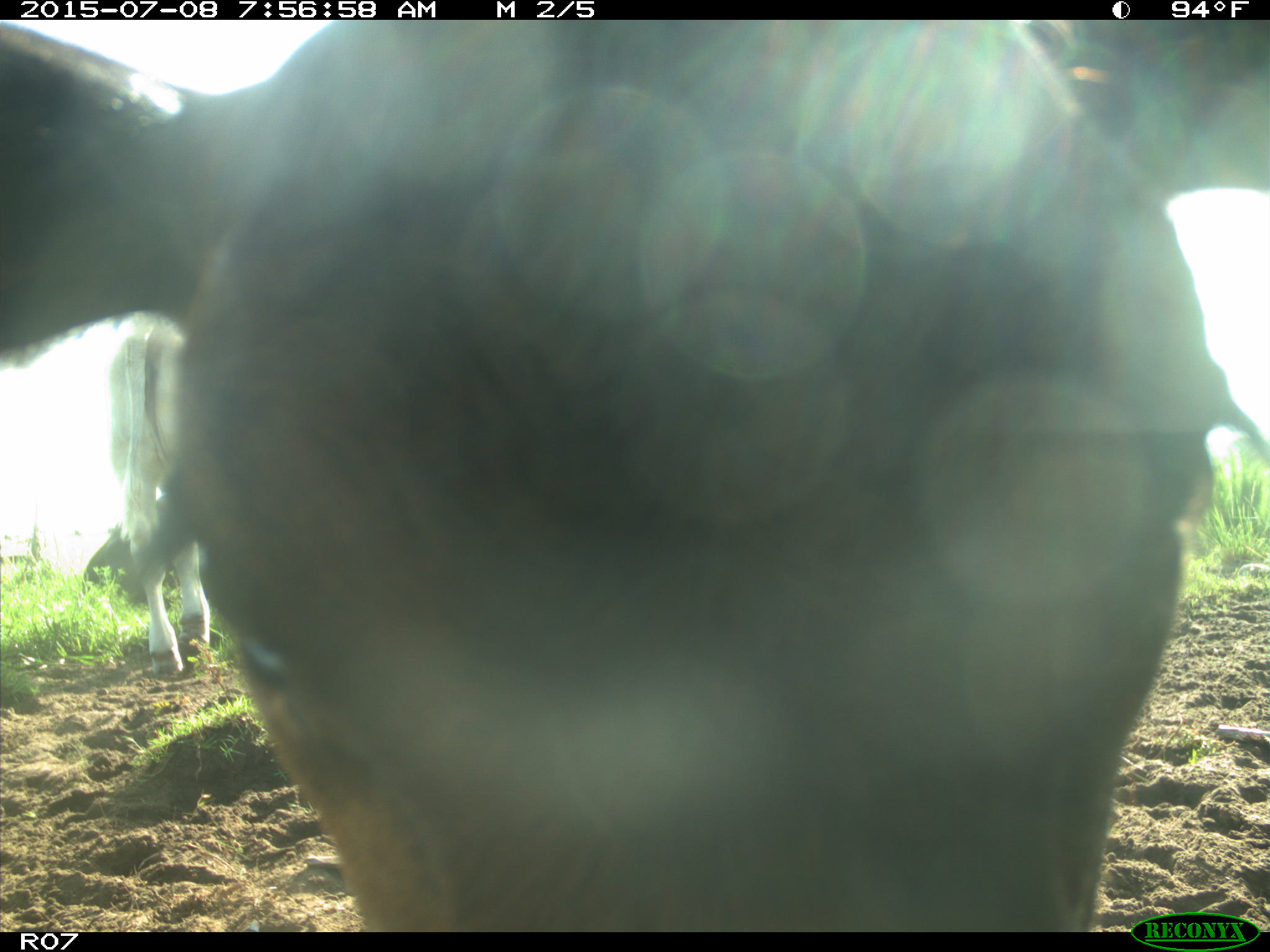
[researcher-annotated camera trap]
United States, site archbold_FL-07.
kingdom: Animalia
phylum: Chordata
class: Mammalia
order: Artiodactyla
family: Bovidae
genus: Bos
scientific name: Bos taurus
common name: domestic cow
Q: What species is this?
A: Bos taurus (domestic cow).